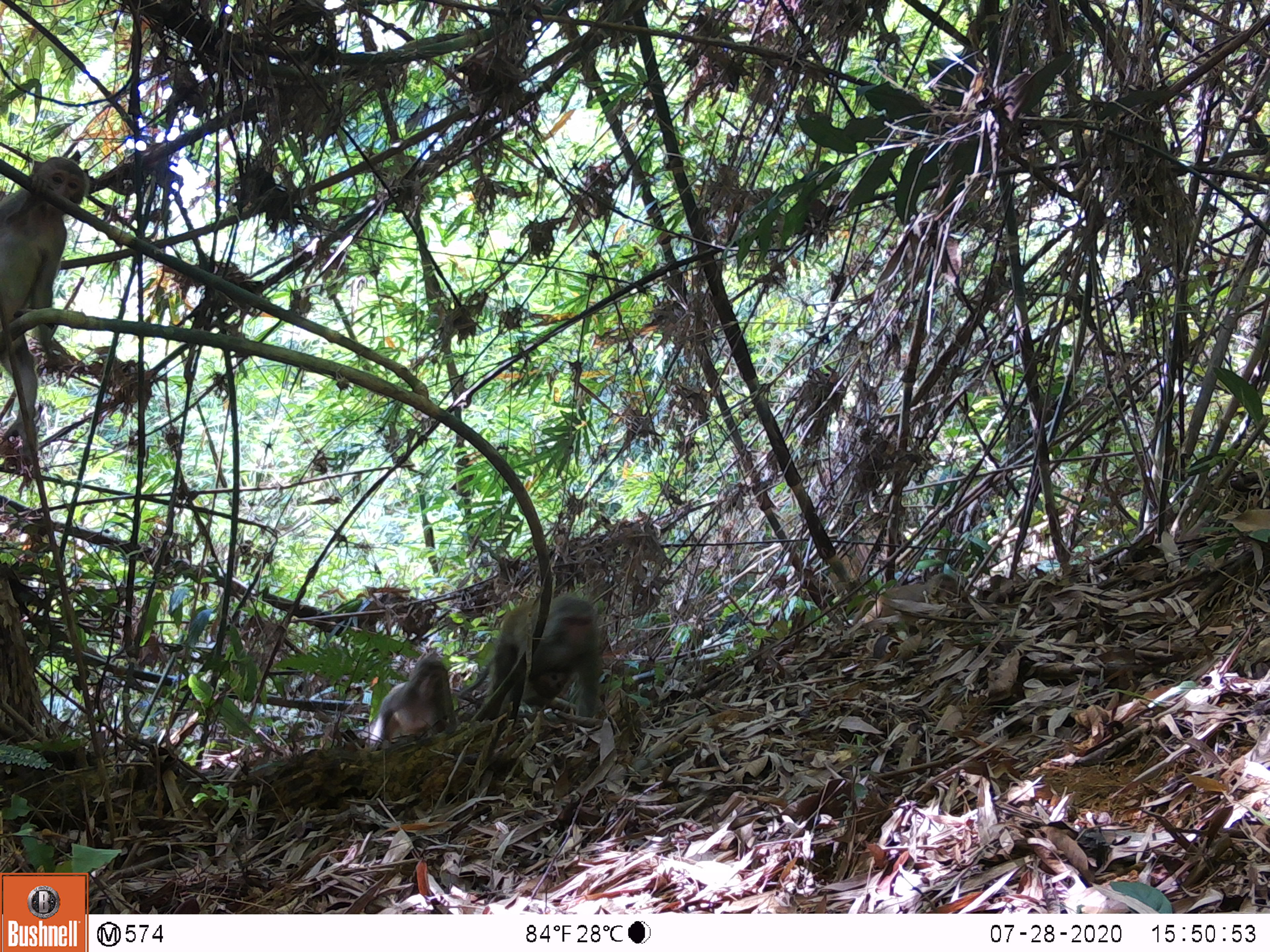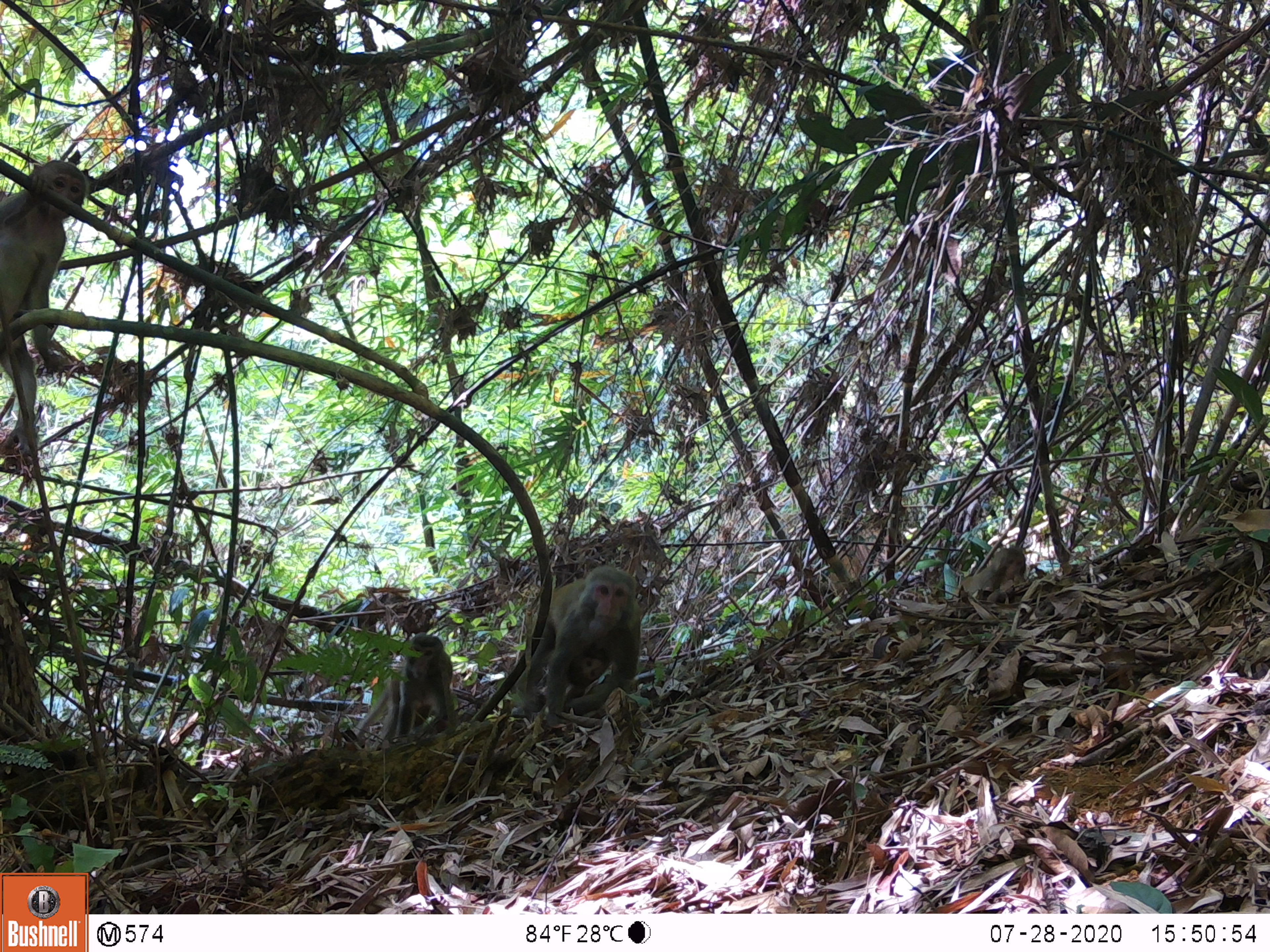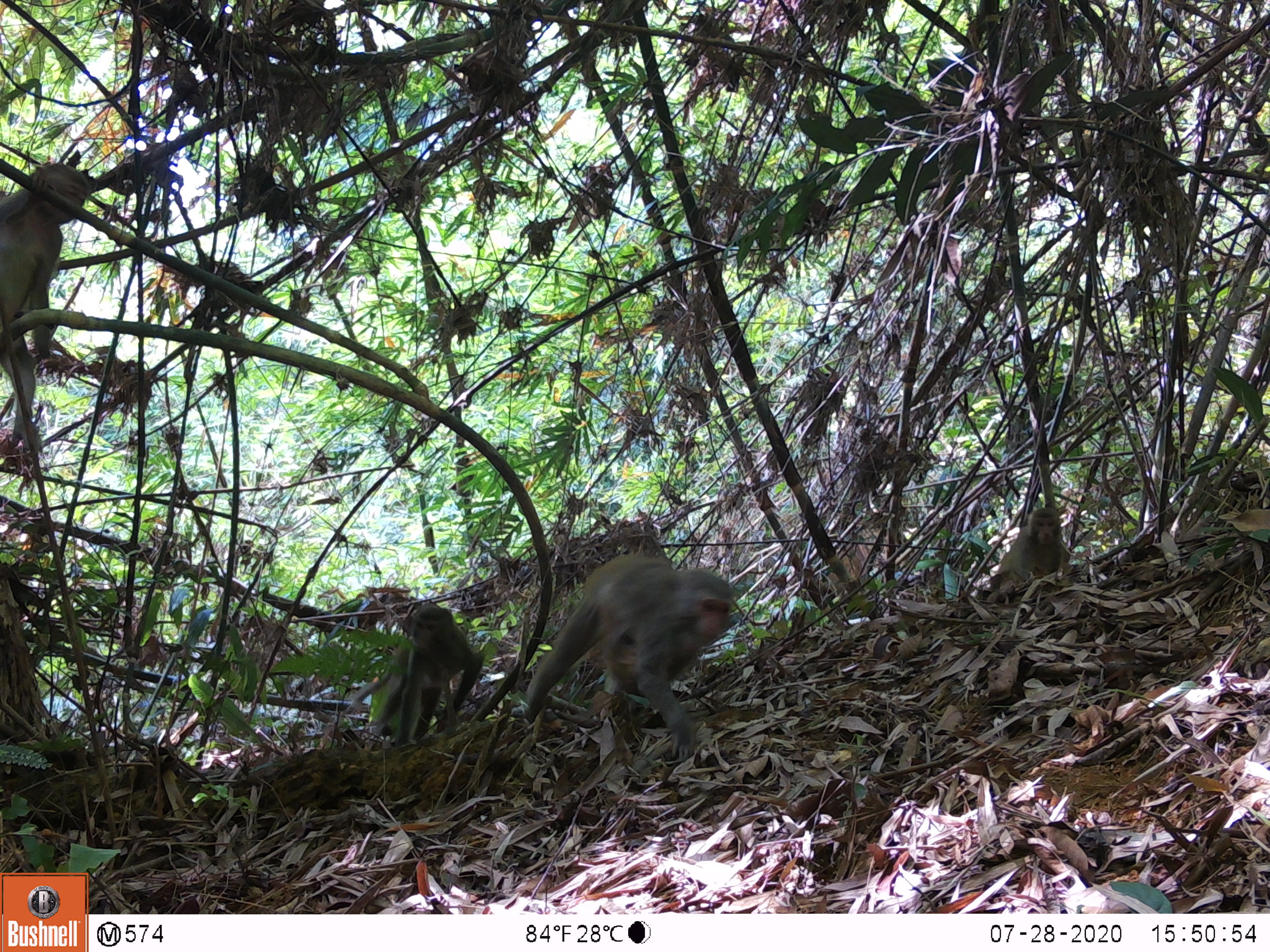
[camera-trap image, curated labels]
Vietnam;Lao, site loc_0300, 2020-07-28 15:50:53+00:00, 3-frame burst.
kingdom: Animalia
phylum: Chordata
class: Mammalia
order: Primates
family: Cercopithecidae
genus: Macaca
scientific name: Macaca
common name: macaques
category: assam or rhesus macaque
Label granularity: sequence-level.